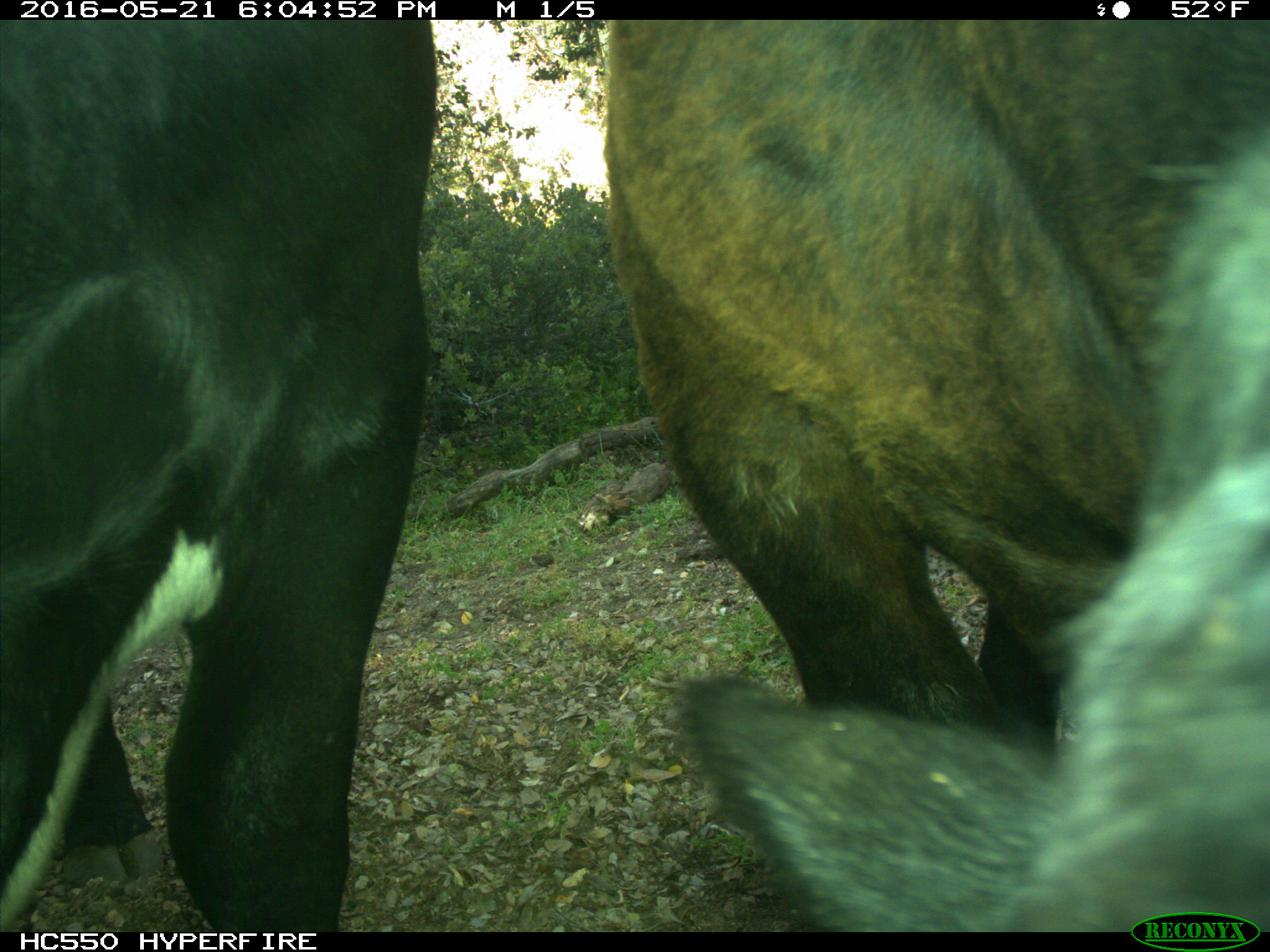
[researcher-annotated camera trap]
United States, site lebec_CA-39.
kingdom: Animalia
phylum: Chordata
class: Mammalia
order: Artiodactyla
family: Bovidae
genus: Bos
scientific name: Bos taurus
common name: domestic cow